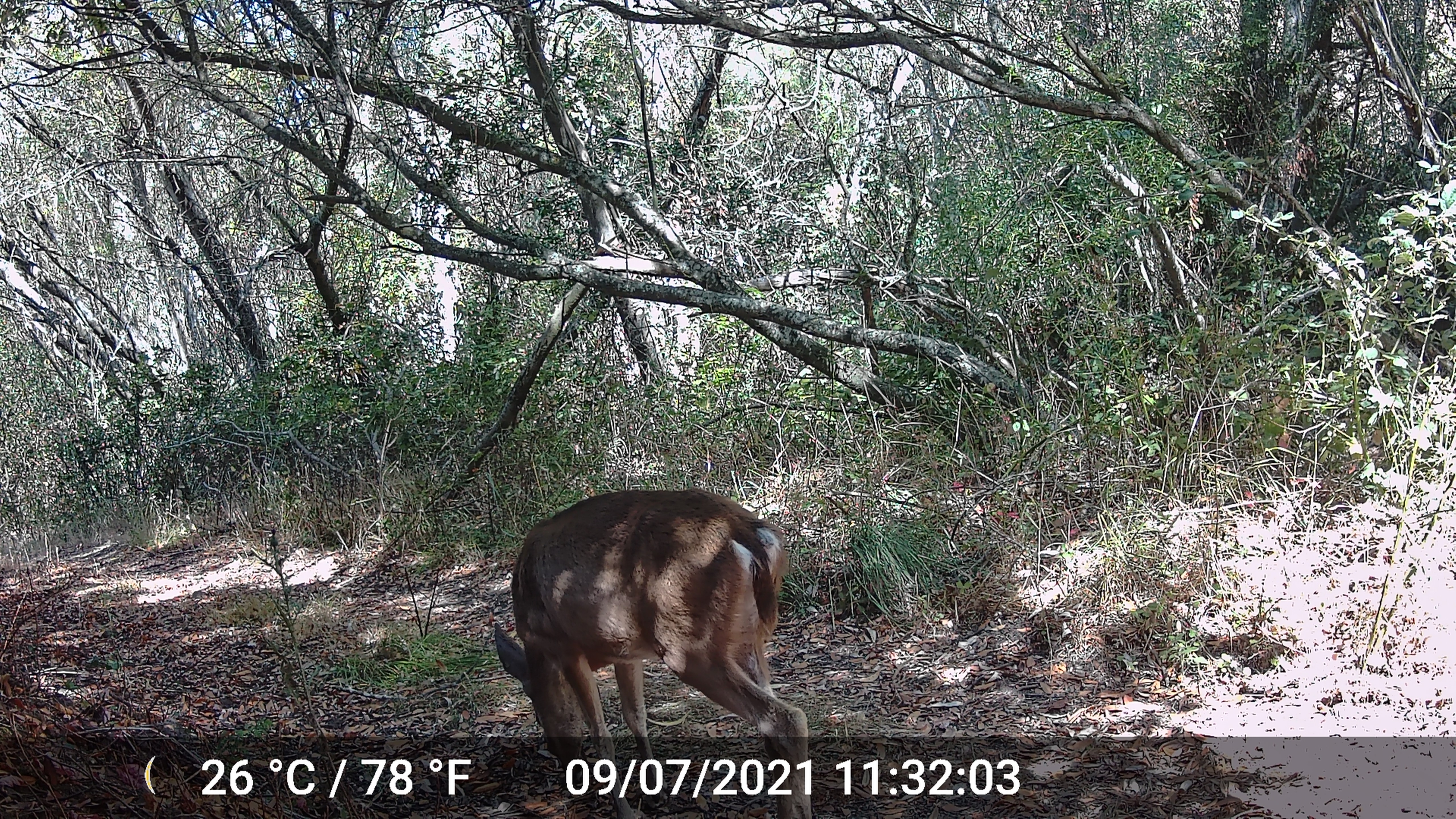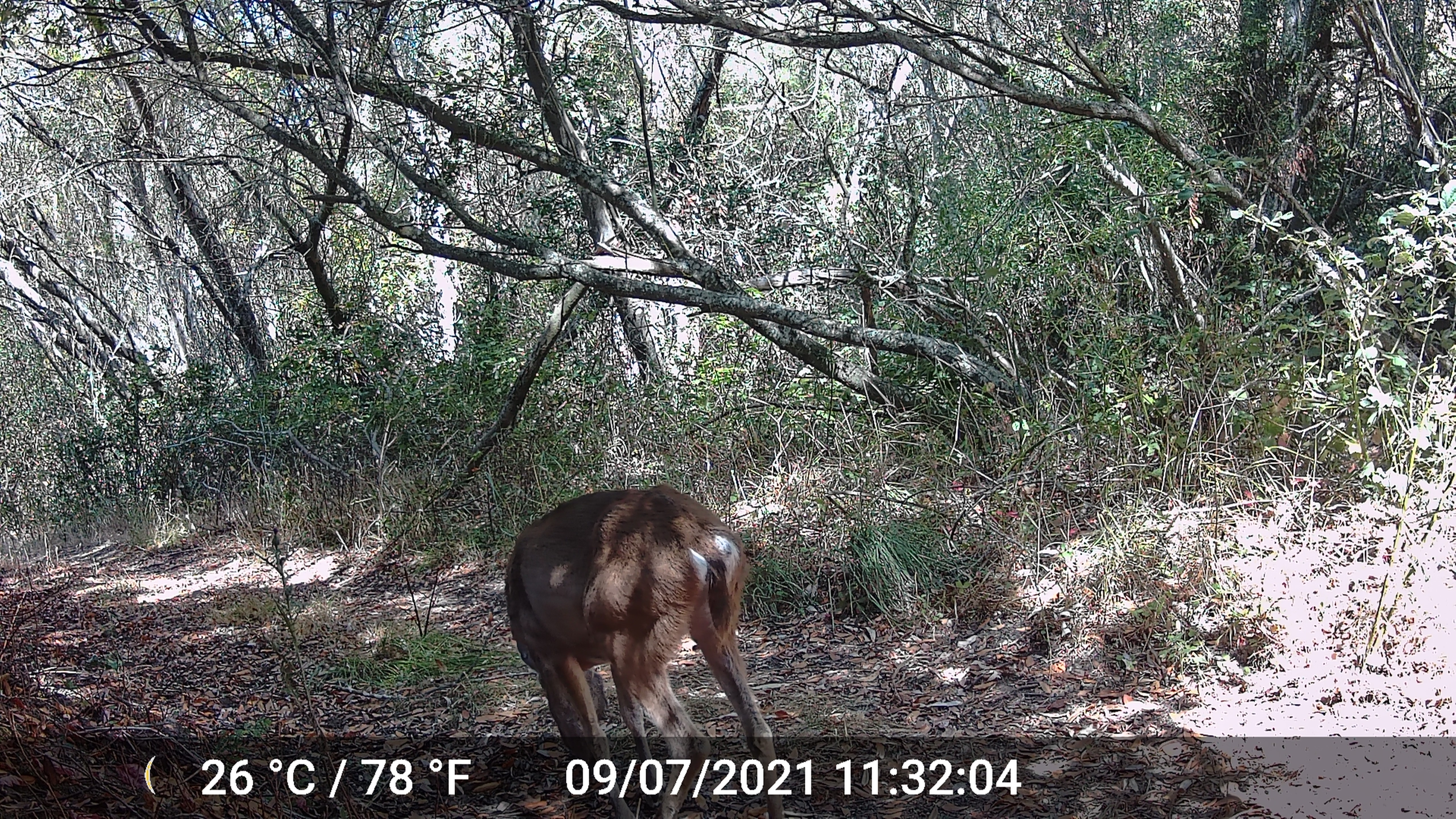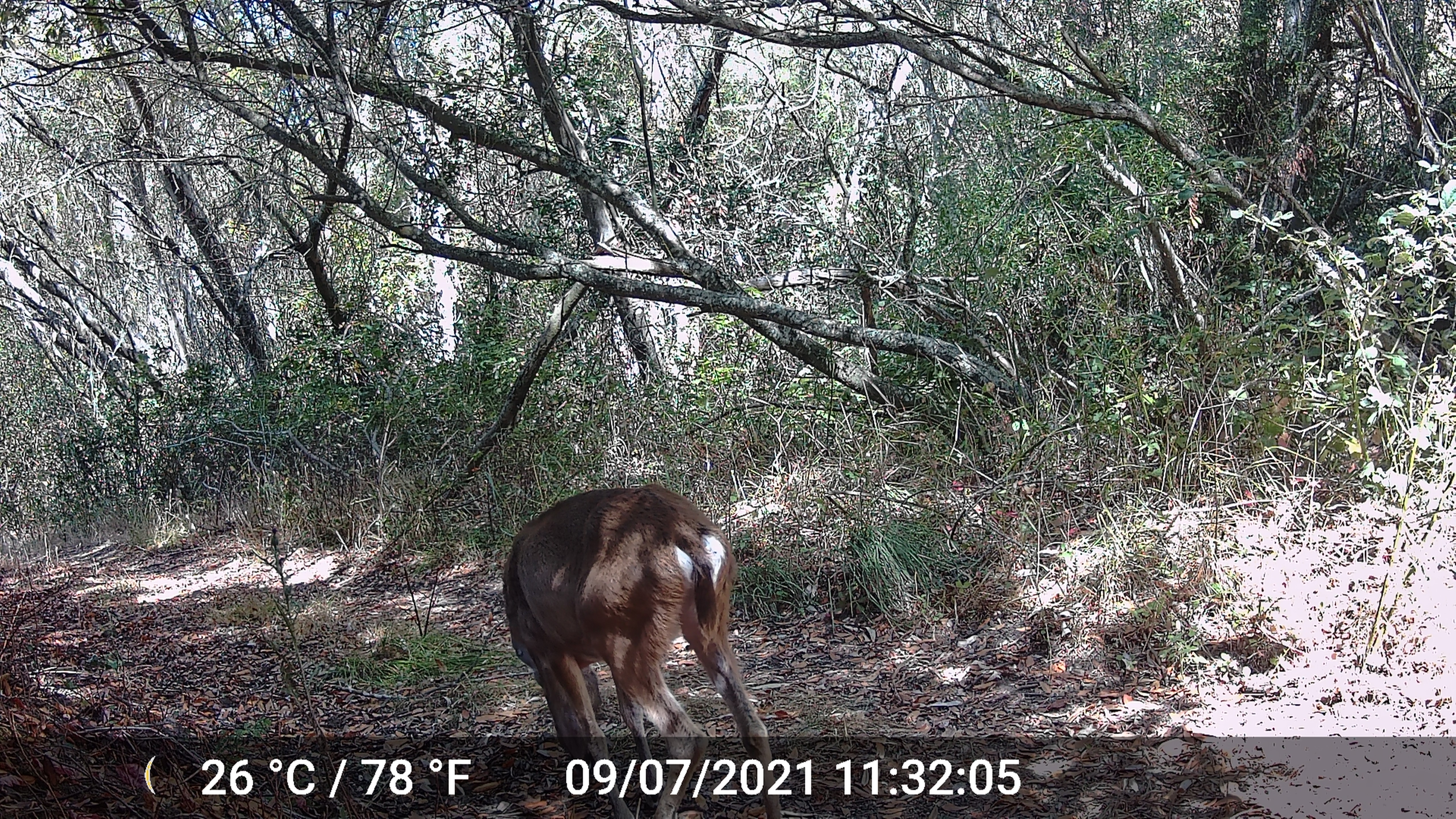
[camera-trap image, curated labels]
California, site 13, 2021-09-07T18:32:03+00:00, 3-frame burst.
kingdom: Animalia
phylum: Chordata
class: Mammalia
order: Artiodactyla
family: Cervidae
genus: Odocoileus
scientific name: Odocoileus hemionus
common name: mule deer